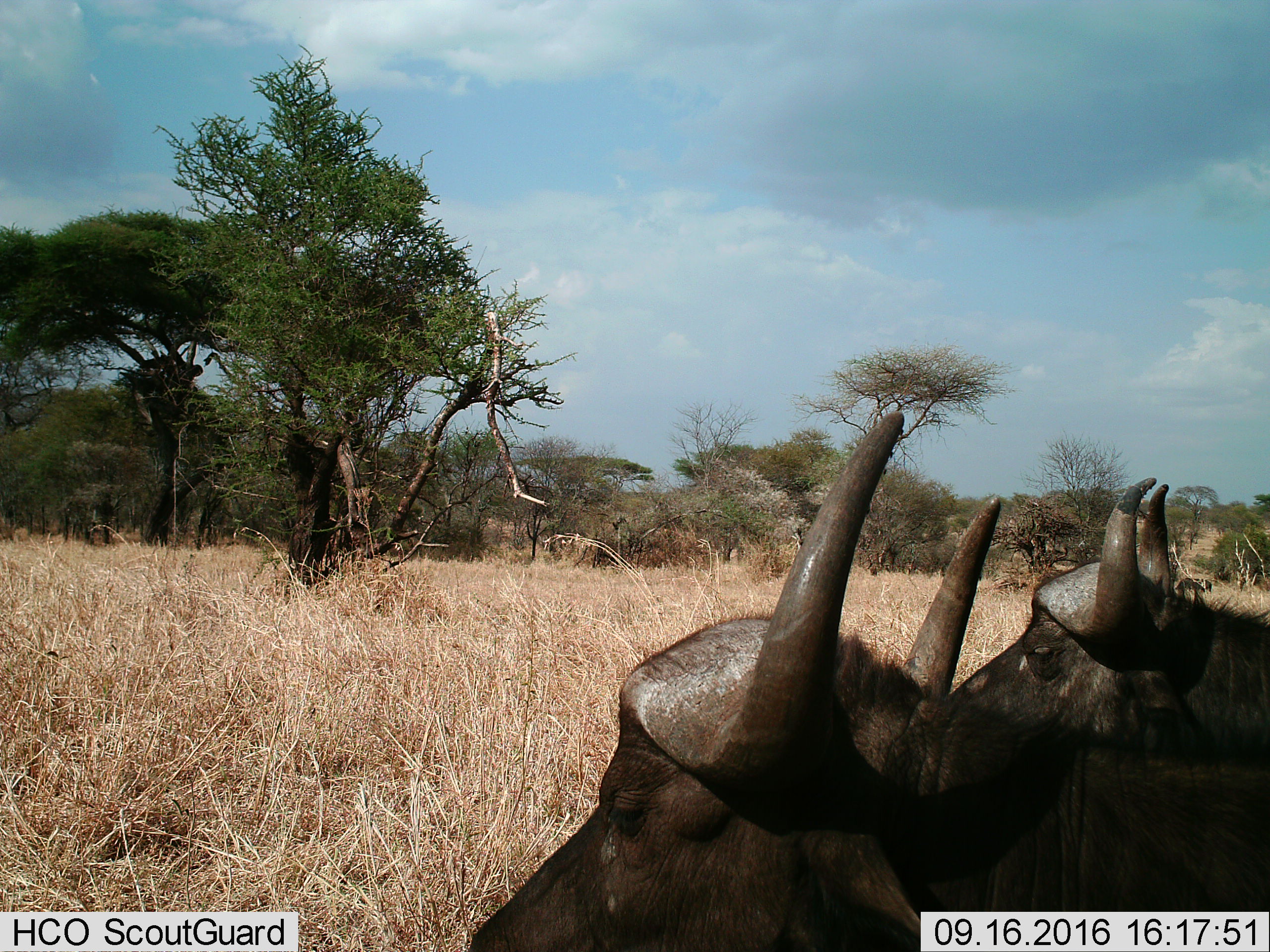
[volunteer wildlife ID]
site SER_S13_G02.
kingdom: Animalia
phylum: Chordata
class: Mammalia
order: Artiodactyla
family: Bovidae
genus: Syncerus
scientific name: Syncerus caffer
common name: african buffalo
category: buffalo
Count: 2.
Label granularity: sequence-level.